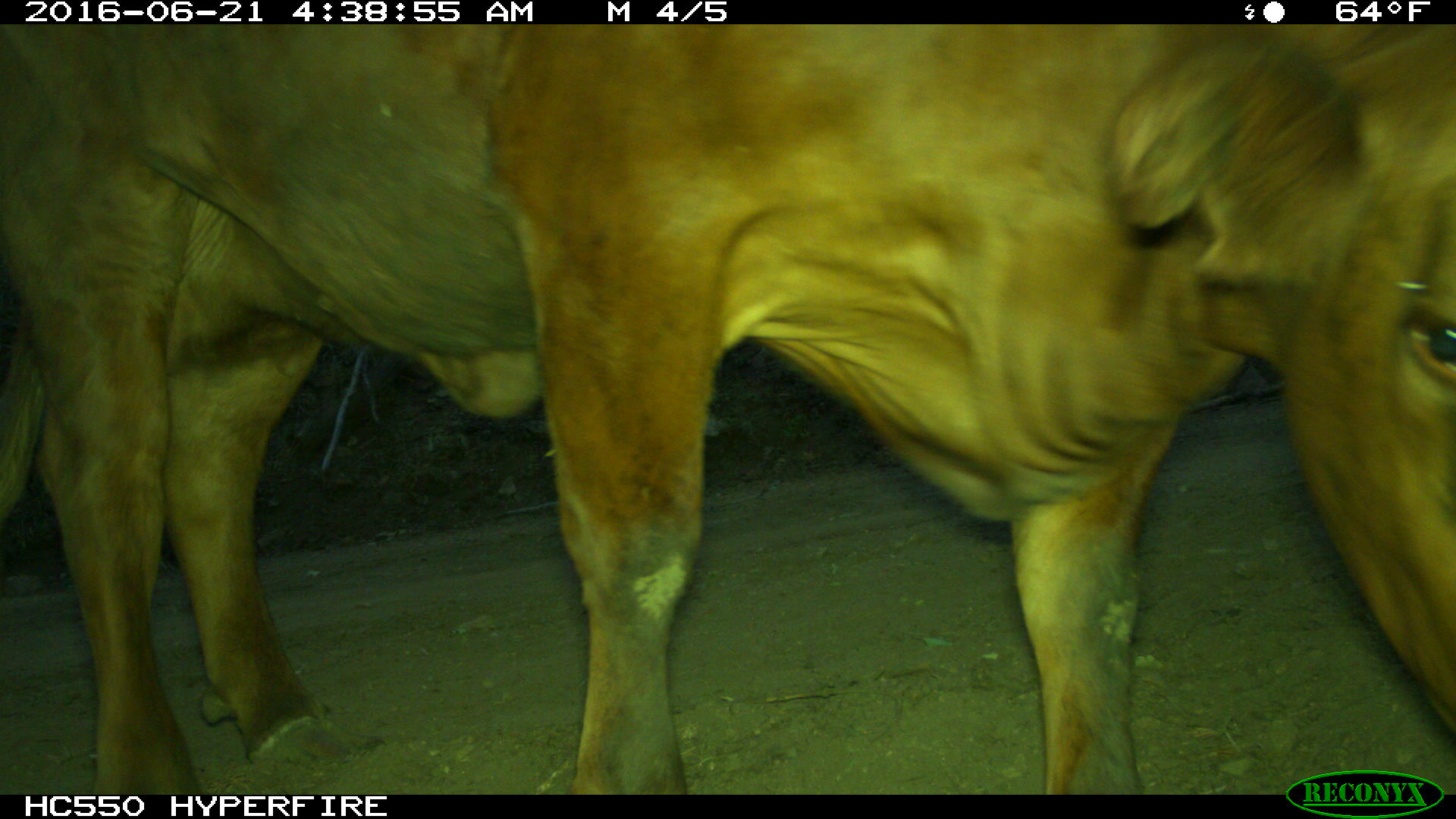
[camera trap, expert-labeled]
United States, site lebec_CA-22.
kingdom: Animalia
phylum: Chordata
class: Mammalia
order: Artiodactyla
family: Bovidae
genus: Bos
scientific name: Bos taurus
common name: domestic cow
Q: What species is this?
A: Bos taurus (domestic cow).